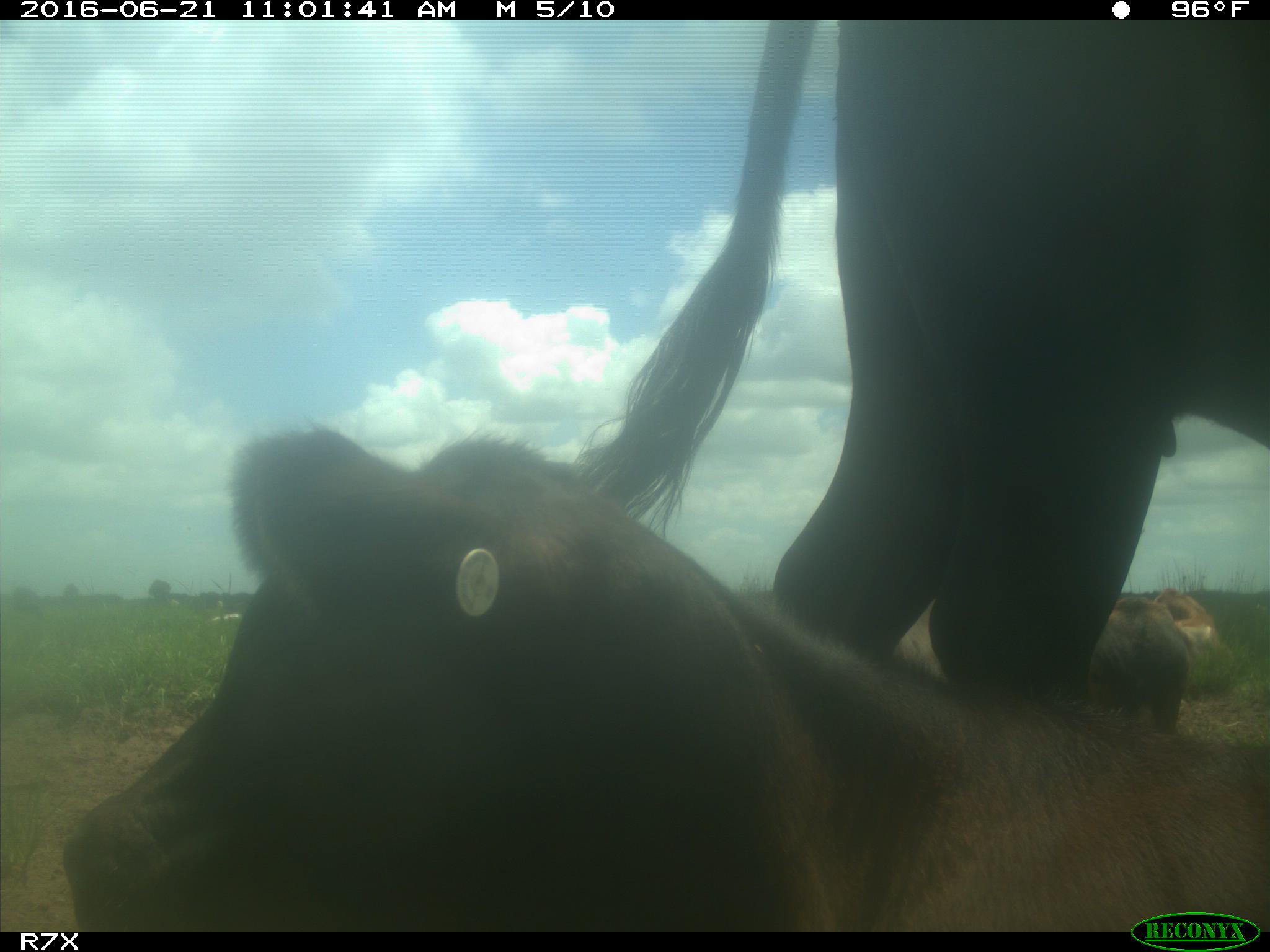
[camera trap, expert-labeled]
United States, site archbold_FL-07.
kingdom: Animalia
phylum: Chordata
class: Mammalia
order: Artiodactyla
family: Bovidae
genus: Bos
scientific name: Bos taurus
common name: domestic cow